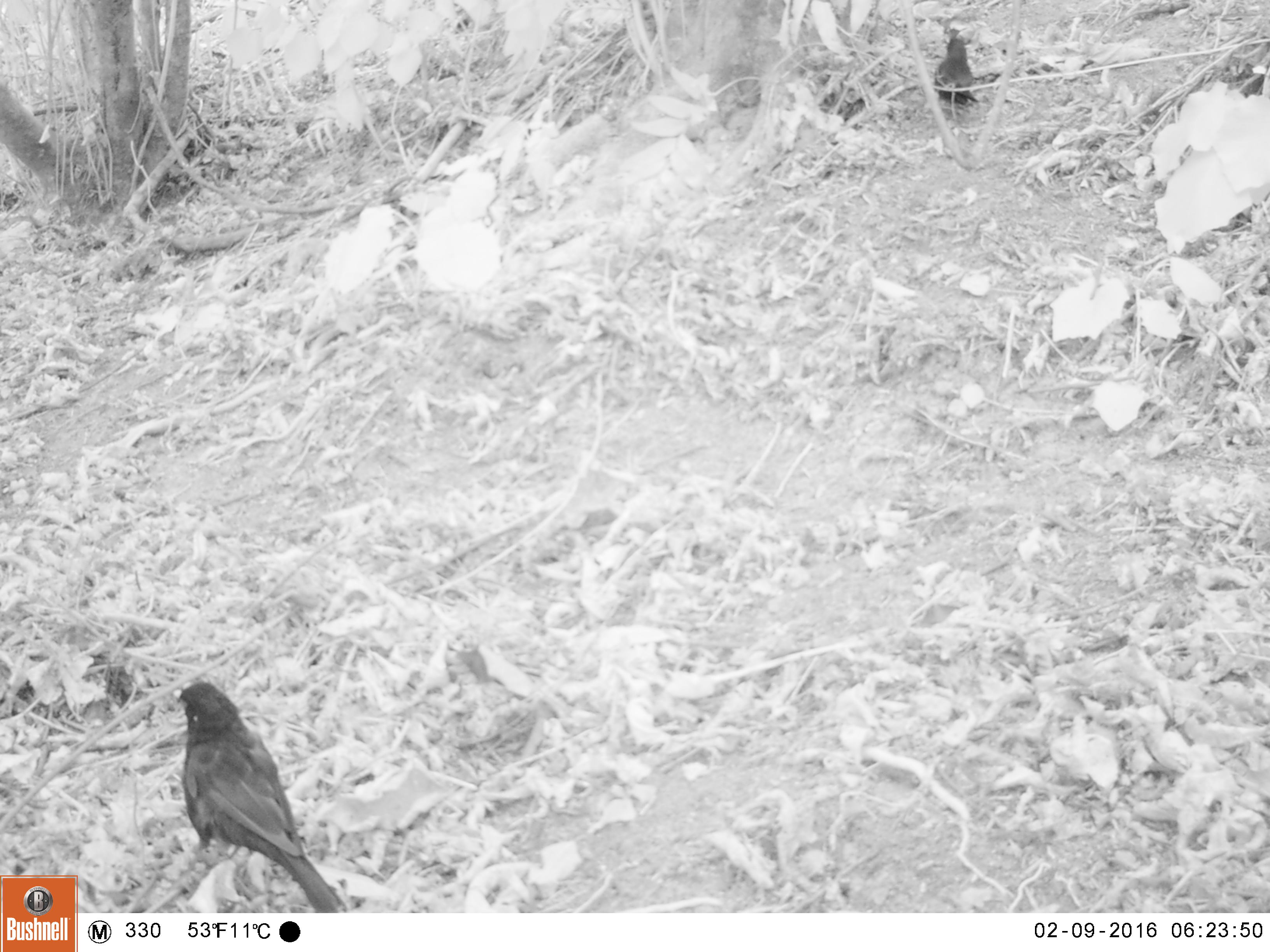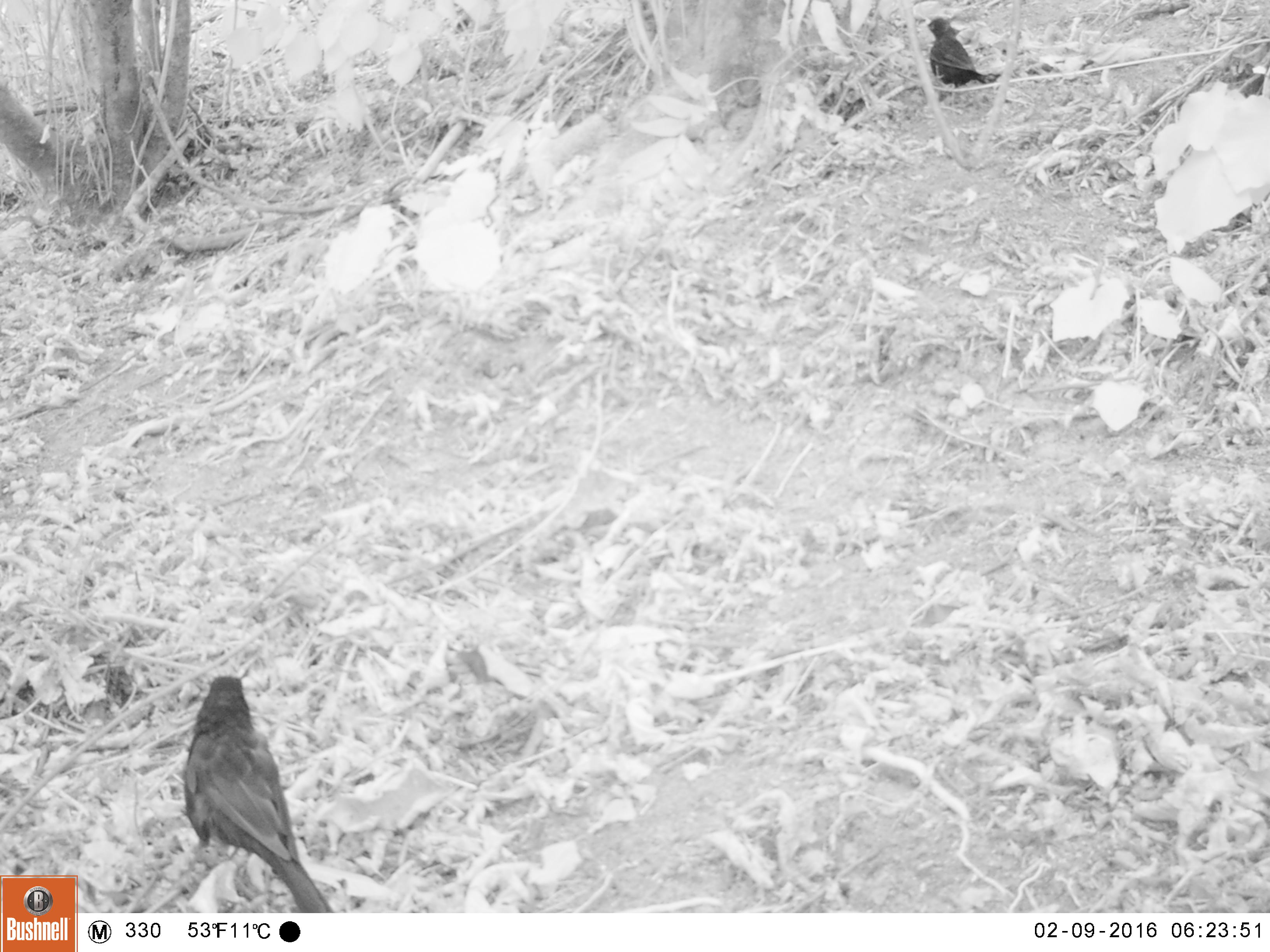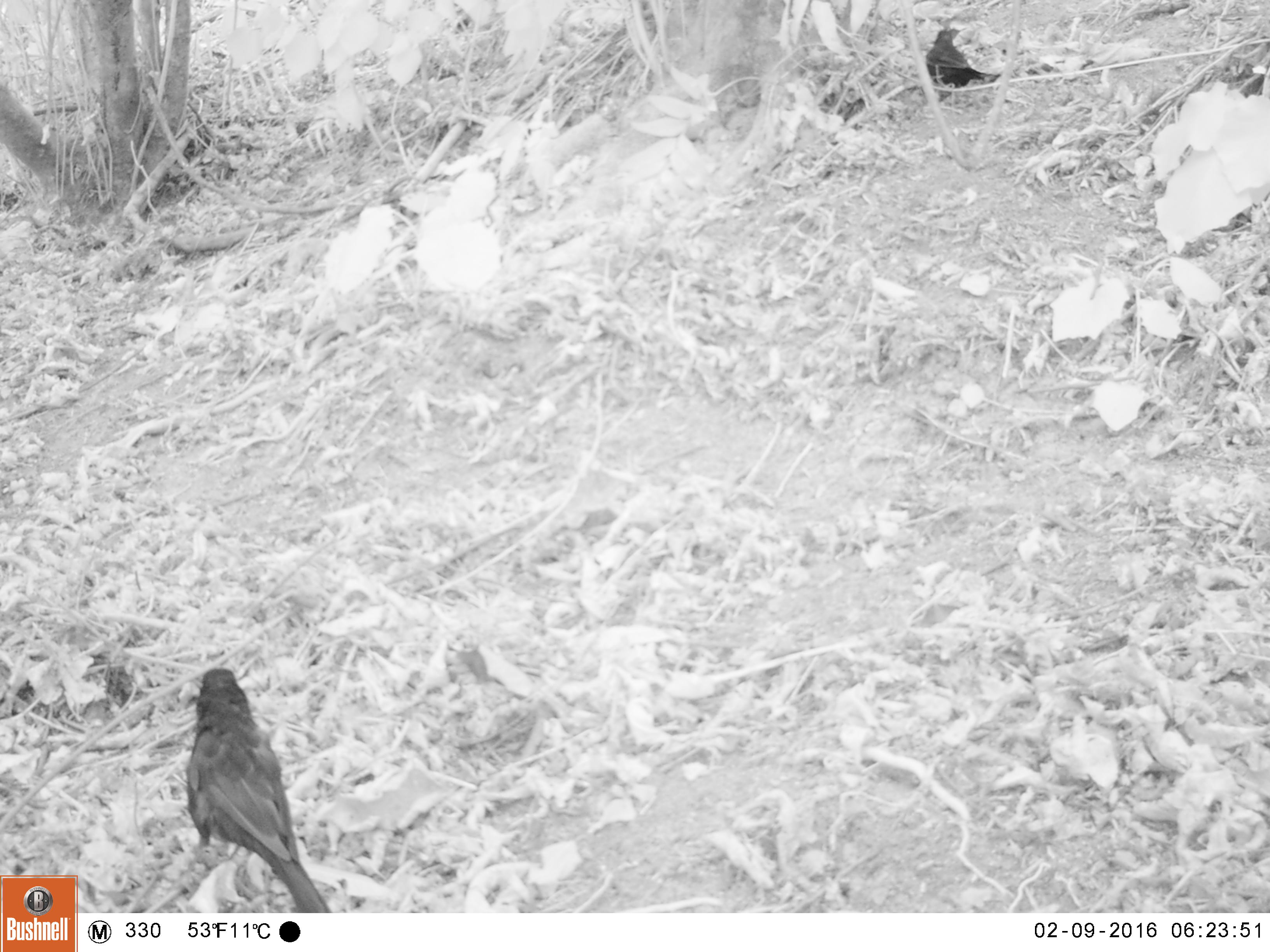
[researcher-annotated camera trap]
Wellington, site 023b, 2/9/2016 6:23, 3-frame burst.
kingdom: Animalia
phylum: Chordata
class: Aves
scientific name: Aves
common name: bird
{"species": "bird (Aves)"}